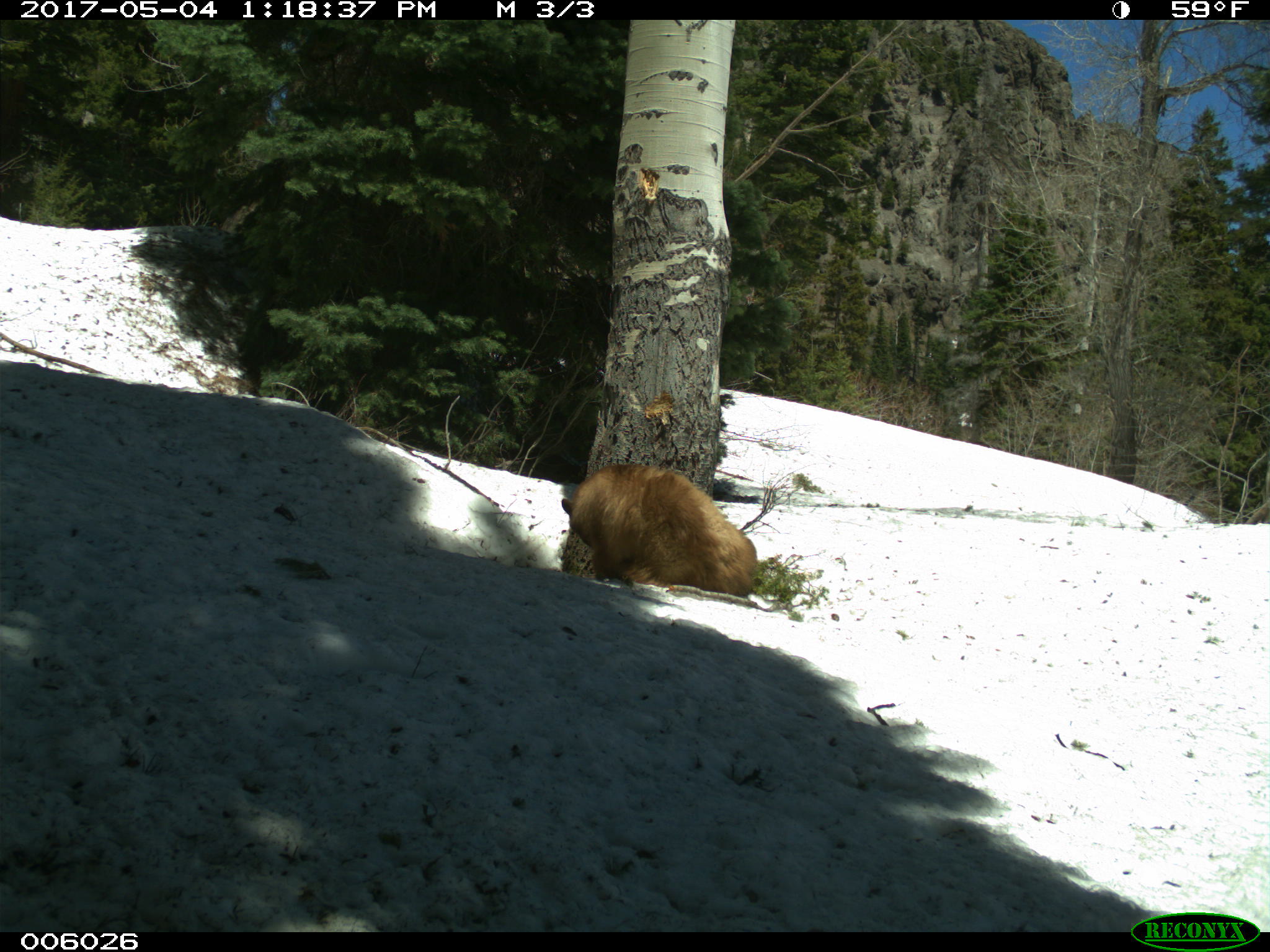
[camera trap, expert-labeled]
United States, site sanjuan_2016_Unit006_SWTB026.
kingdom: Animalia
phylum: Chordata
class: Mammalia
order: Carnivora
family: Ursidae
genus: Ursus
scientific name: Ursus americanus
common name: american black bear